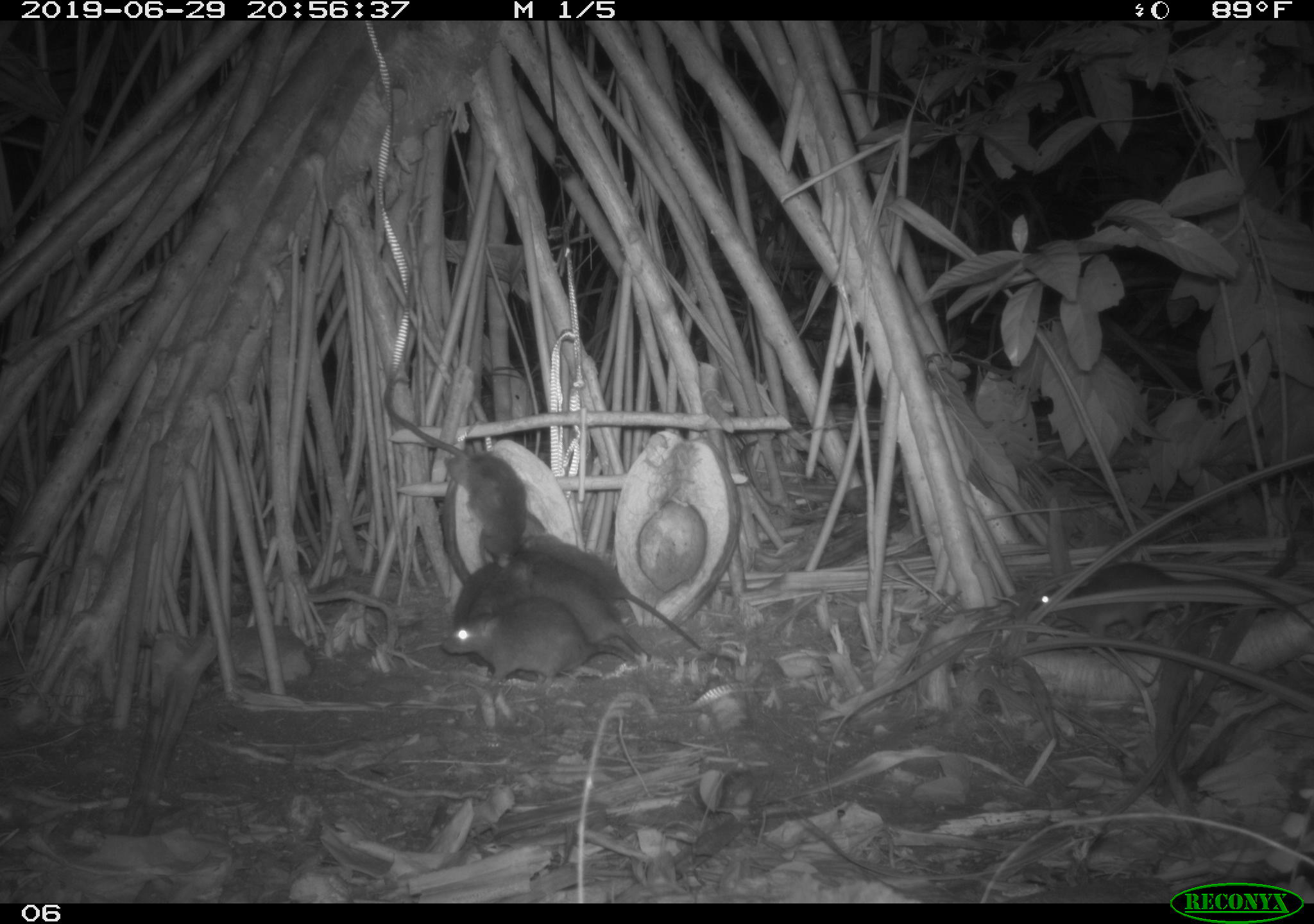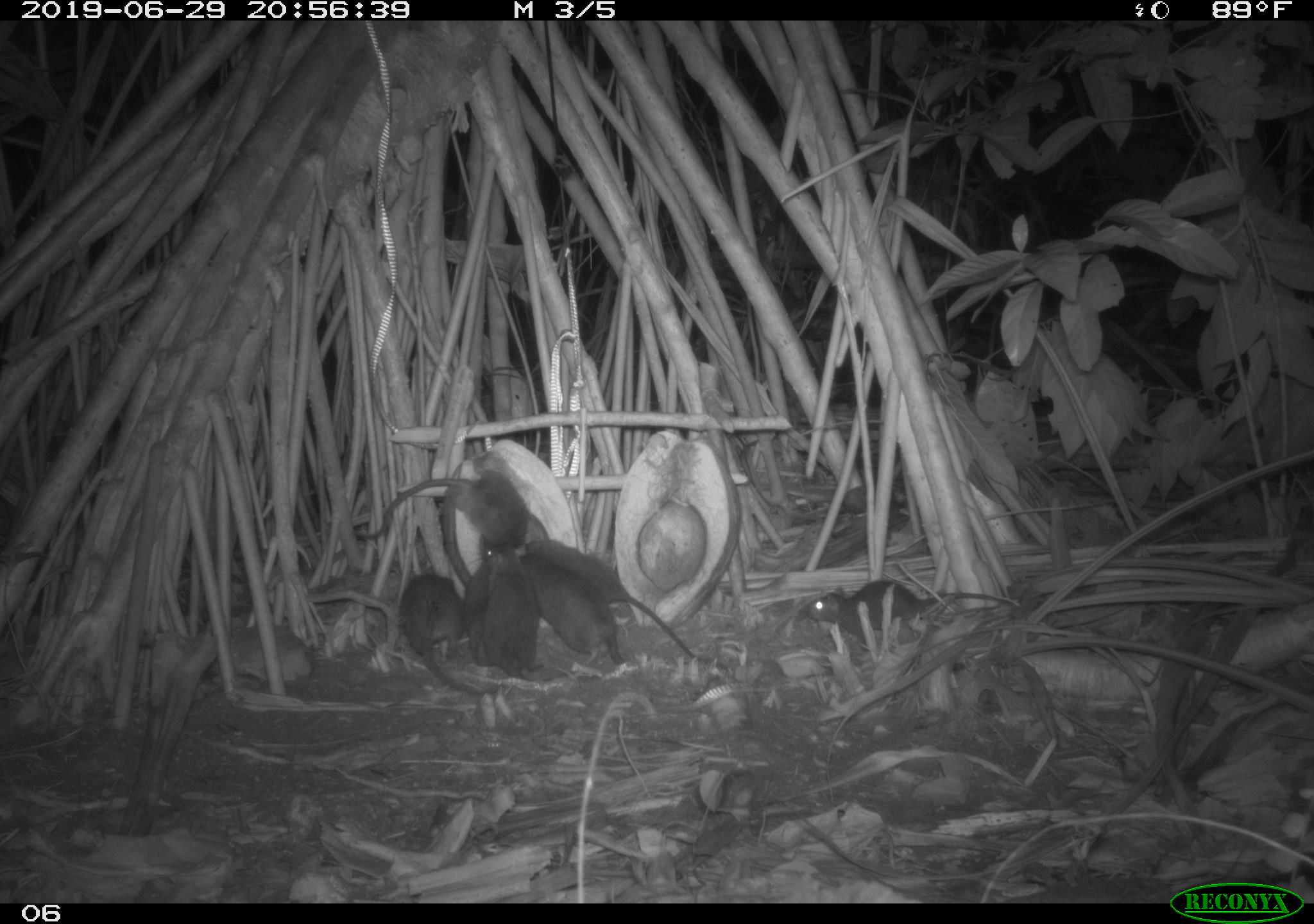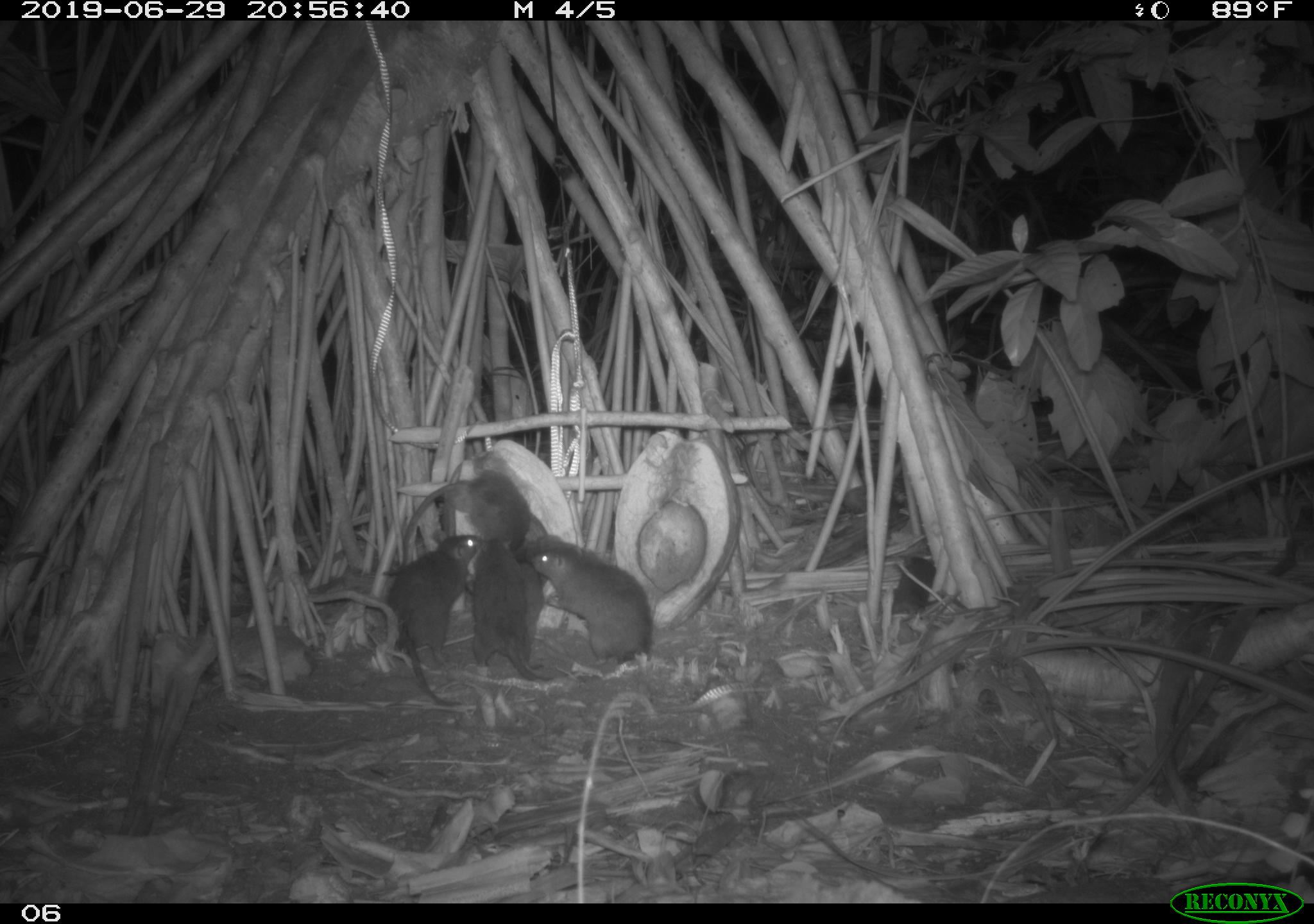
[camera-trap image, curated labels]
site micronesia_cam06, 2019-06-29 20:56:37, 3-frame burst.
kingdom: Animalia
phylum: Chordata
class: Mammalia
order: Rodentia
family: Muridae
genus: Rattus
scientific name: Rattus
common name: rat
Rat (Rattus).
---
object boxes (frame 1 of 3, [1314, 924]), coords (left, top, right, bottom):
rat: (379, 364, 538, 565); (1034, 554, 1311, 654); (511, 534, 710, 655); (435, 599, 641, 687); (508, 542, 649, 665); (447, 552, 509, 670); (475, 555, 536, 617)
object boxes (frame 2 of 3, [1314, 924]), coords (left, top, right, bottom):
rat: (525, 537, 728, 670); (352, 466, 536, 575); (799, 569, 1019, 658); (393, 565, 495, 703); (520, 553, 628, 672); (485, 546, 545, 683); (457, 546, 509, 672)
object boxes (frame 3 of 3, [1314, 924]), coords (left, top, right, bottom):
rat: (382, 530, 486, 712); (524, 540, 654, 669); (393, 468, 541, 567); (459, 536, 555, 683); (882, 549, 972, 629); (506, 551, 552, 671)